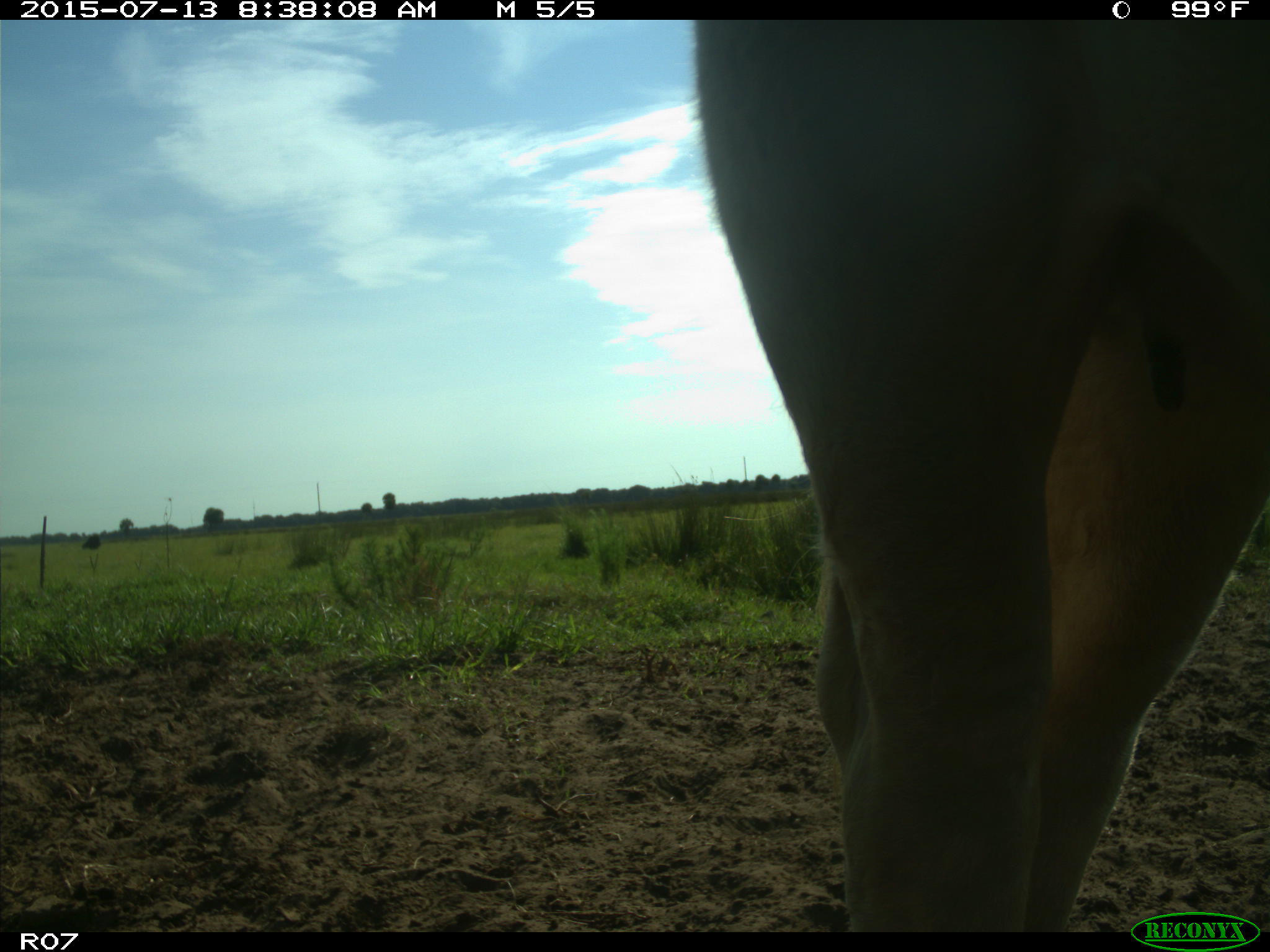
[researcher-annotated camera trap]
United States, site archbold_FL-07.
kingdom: Animalia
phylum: Chordata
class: Mammalia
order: Artiodactyla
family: Bovidae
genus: Bos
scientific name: Bos taurus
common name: domestic cow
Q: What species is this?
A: Bos taurus (domestic cow).